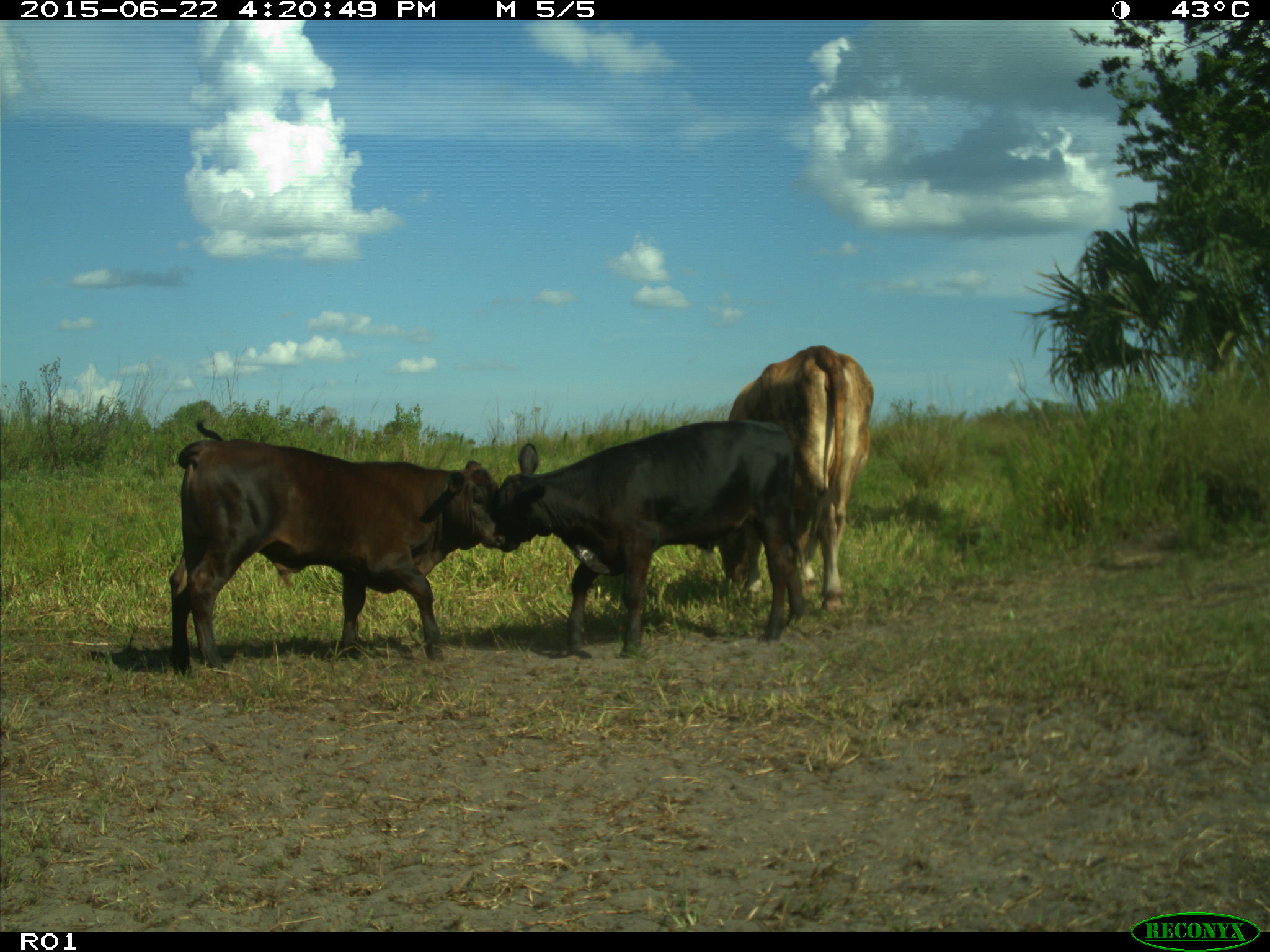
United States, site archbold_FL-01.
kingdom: Animalia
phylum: Chordata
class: Mammalia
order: Artiodactyla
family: Bovidae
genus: Bos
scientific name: Bos taurus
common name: domestic cow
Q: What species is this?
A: Bos taurus (domestic cow).